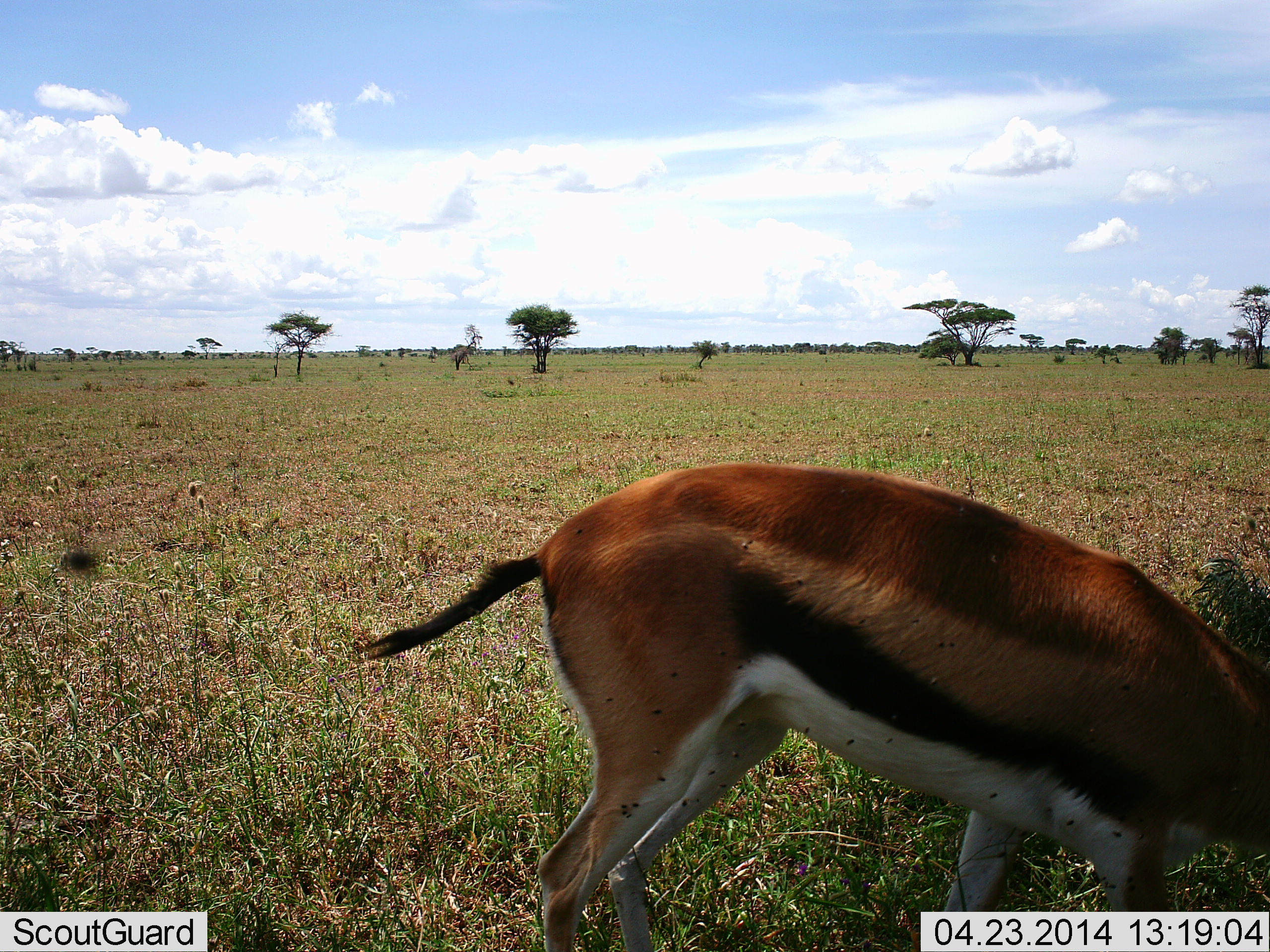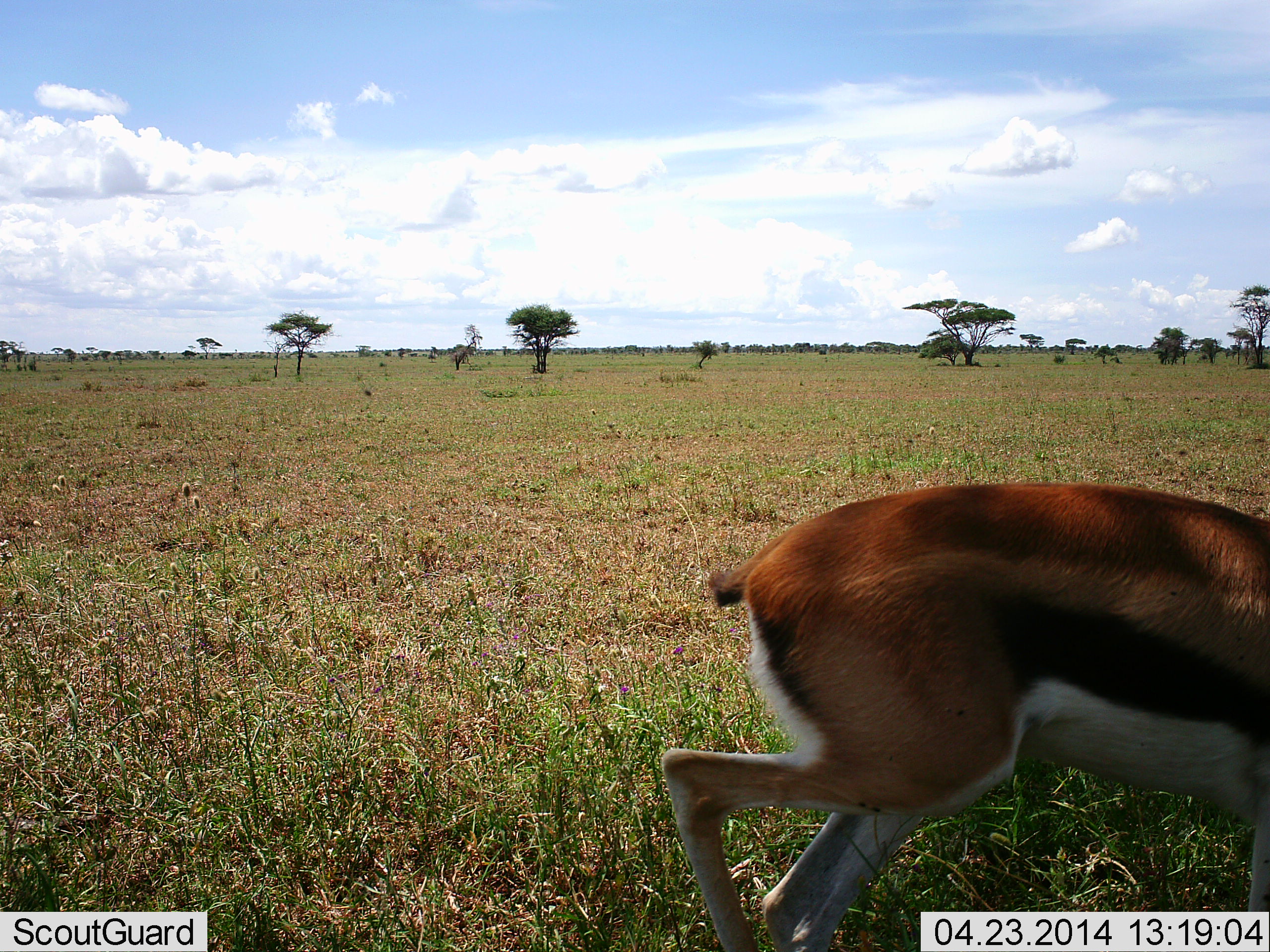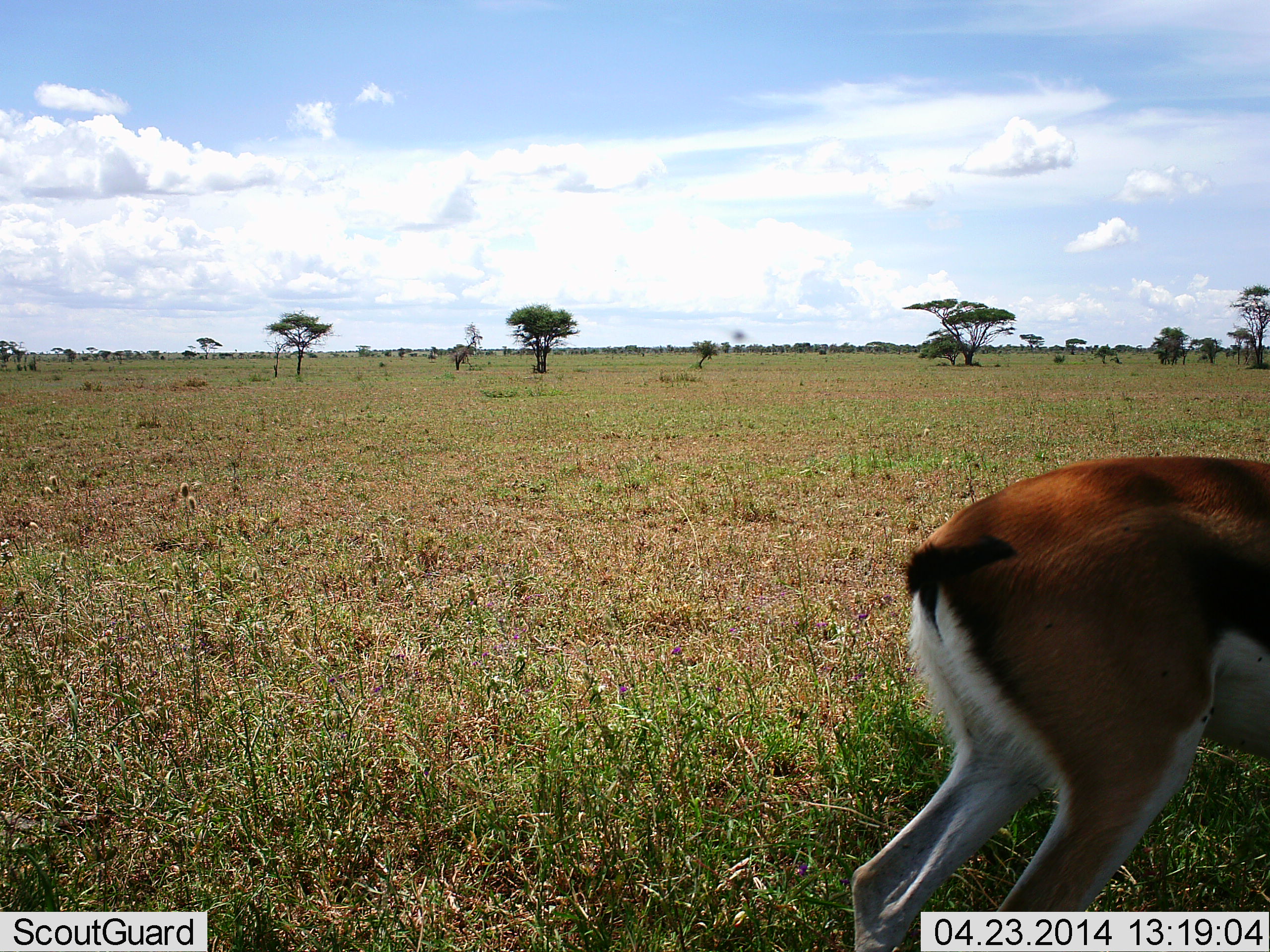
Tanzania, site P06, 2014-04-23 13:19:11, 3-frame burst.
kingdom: Animalia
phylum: Chordata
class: Mammalia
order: Artiodactyla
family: Bovidae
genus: Eudorcas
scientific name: Eudorcas thomsonii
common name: thomson's gazelle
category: gazellethomsons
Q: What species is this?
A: Gazellethomsons (thomson's gazelle) (Eudorcas thomsonii).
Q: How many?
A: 1.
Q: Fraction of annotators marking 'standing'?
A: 9%.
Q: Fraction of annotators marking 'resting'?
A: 0%.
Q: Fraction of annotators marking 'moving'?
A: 91%.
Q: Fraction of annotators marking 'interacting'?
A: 0%.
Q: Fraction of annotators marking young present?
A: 0%.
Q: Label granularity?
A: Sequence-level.